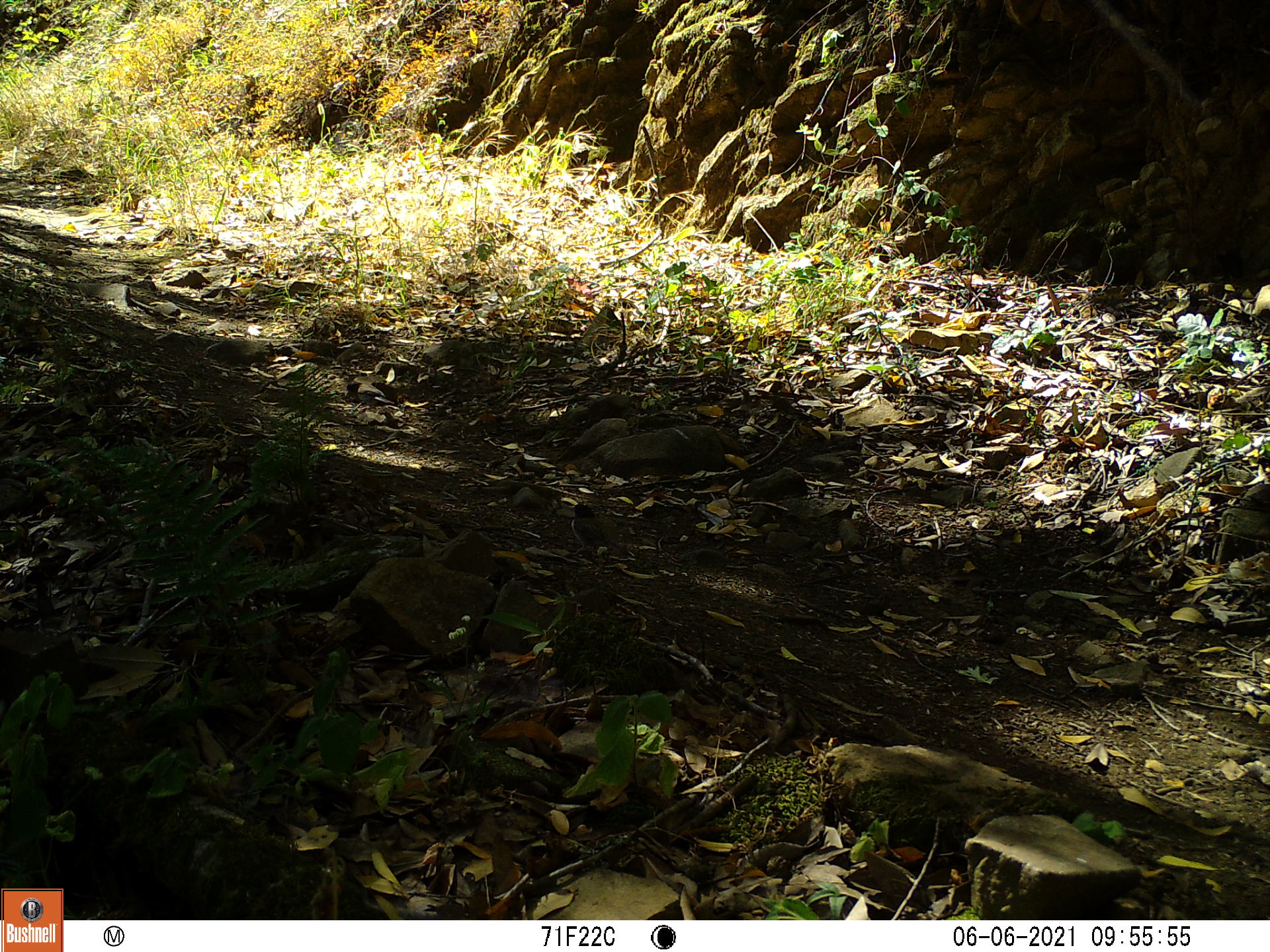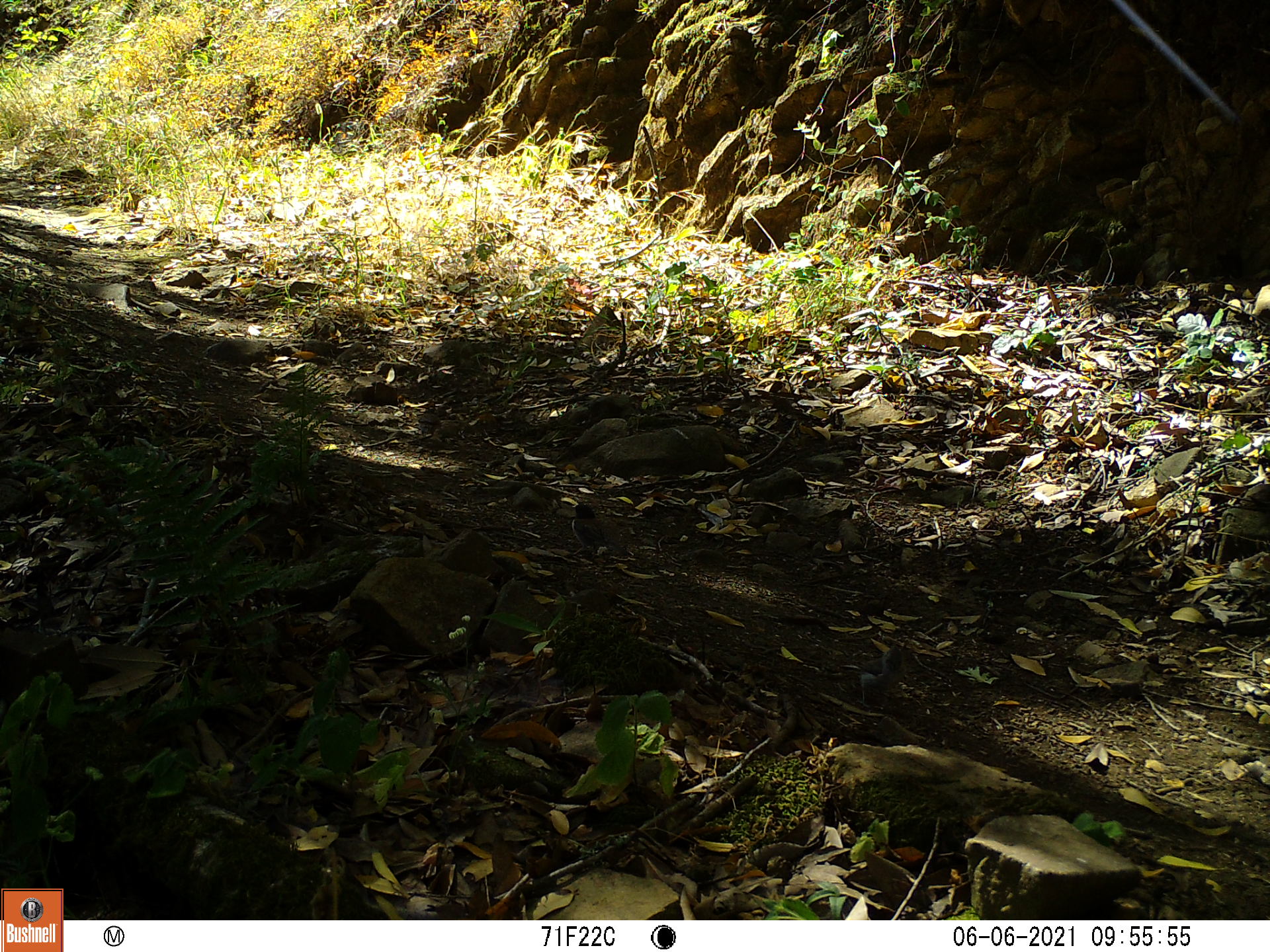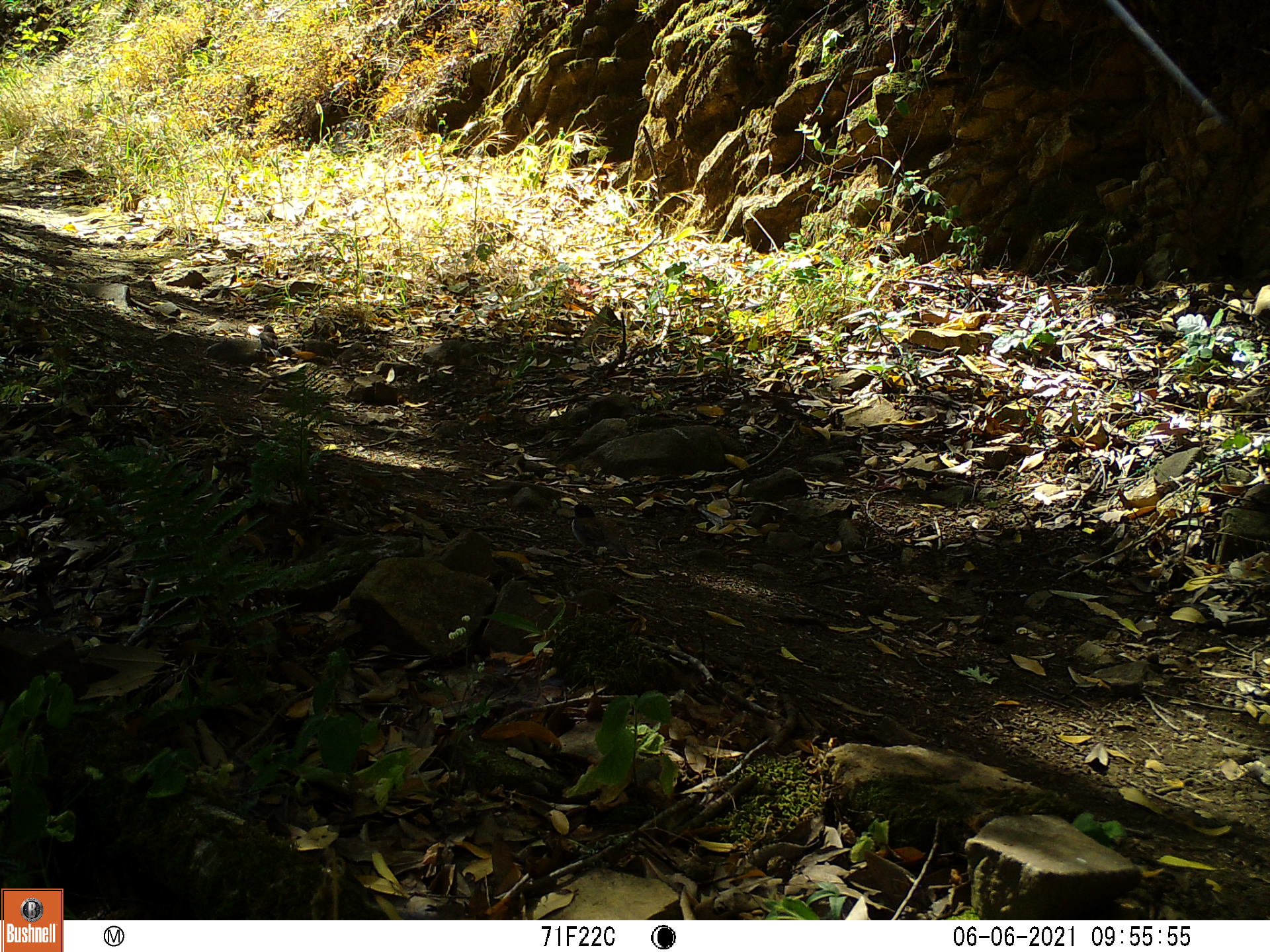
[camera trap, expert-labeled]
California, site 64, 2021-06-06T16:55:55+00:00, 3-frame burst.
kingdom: Animalia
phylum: Chordata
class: Aves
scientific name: Aves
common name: bird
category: unknown bird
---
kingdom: Animalia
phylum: Chordata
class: Aves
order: Passeriformes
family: Passerellidae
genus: Junco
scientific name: Junco hyemalis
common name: dark-eyed junco